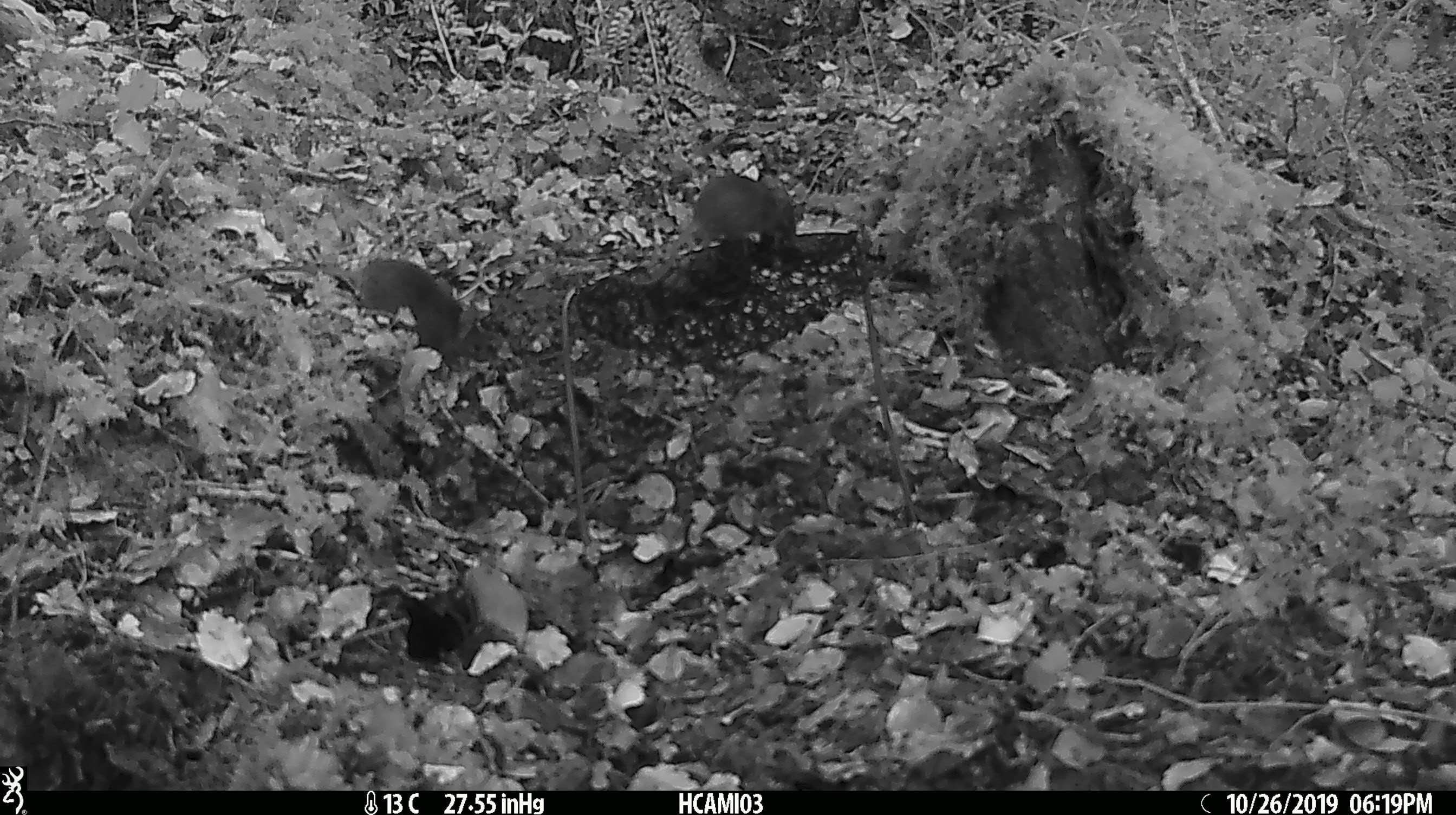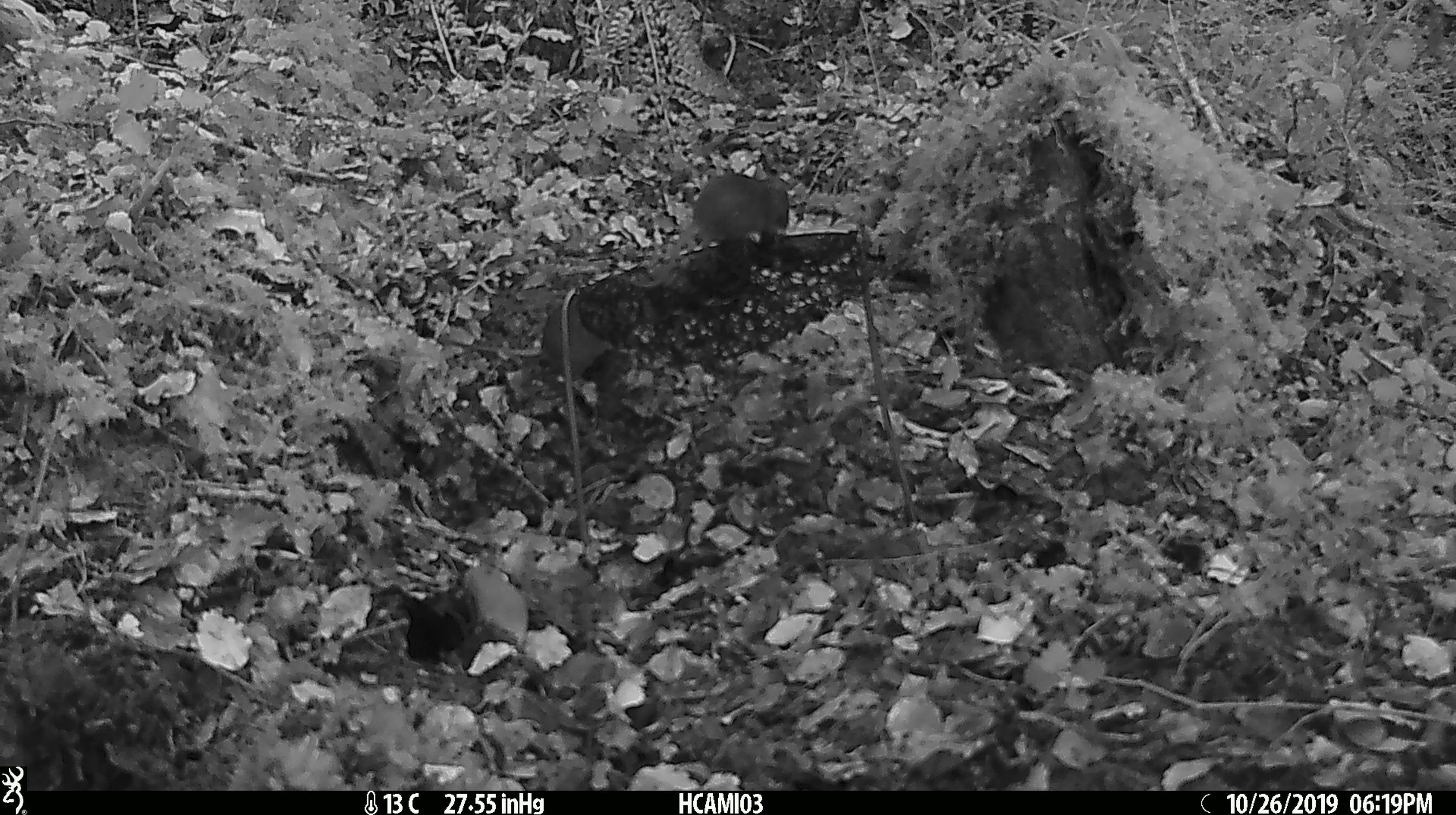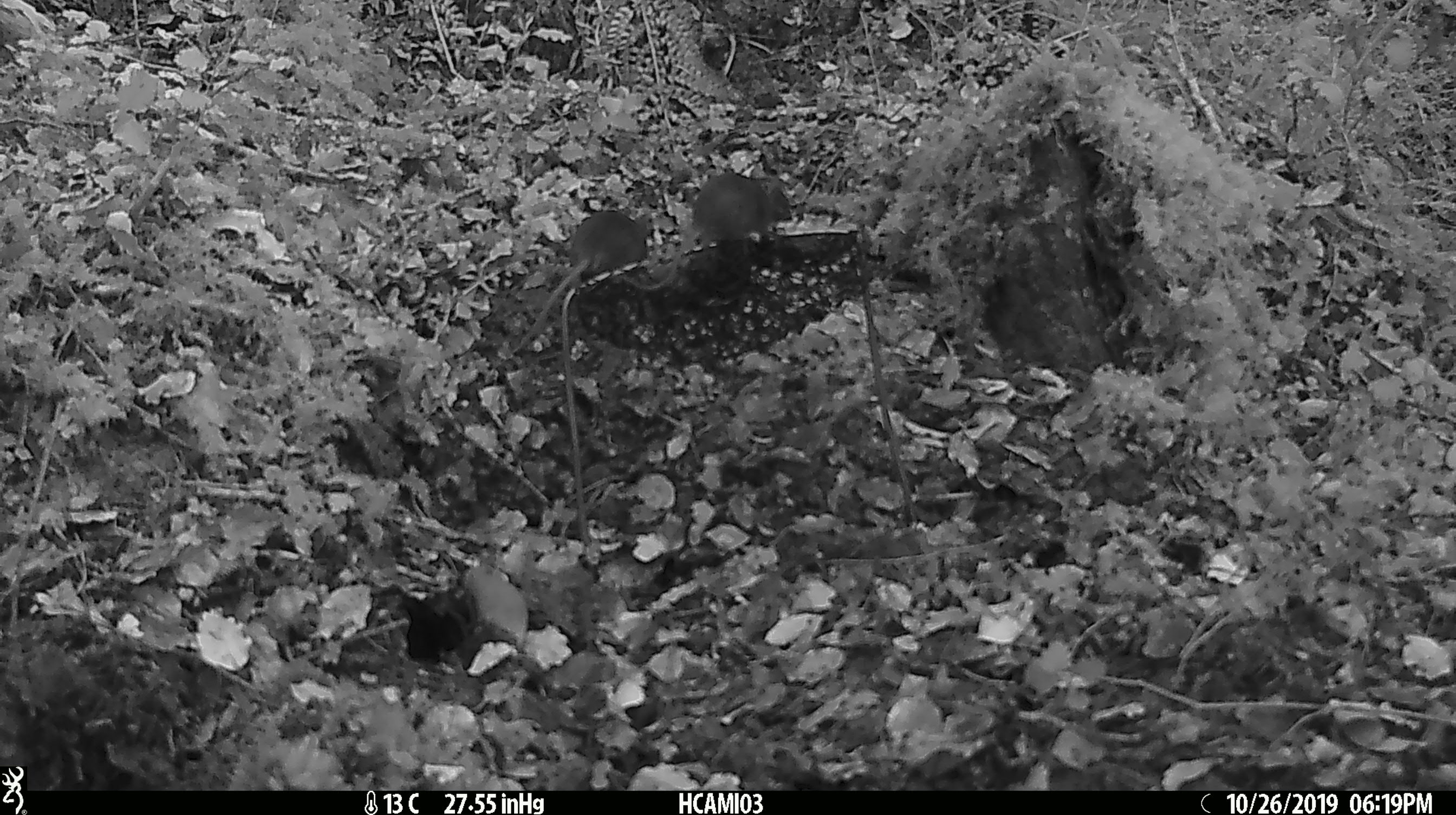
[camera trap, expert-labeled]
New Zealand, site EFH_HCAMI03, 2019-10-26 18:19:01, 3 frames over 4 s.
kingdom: Animalia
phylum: Chordata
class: Mammalia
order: Rodentia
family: Muridae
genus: Mus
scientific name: Mus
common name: mouse